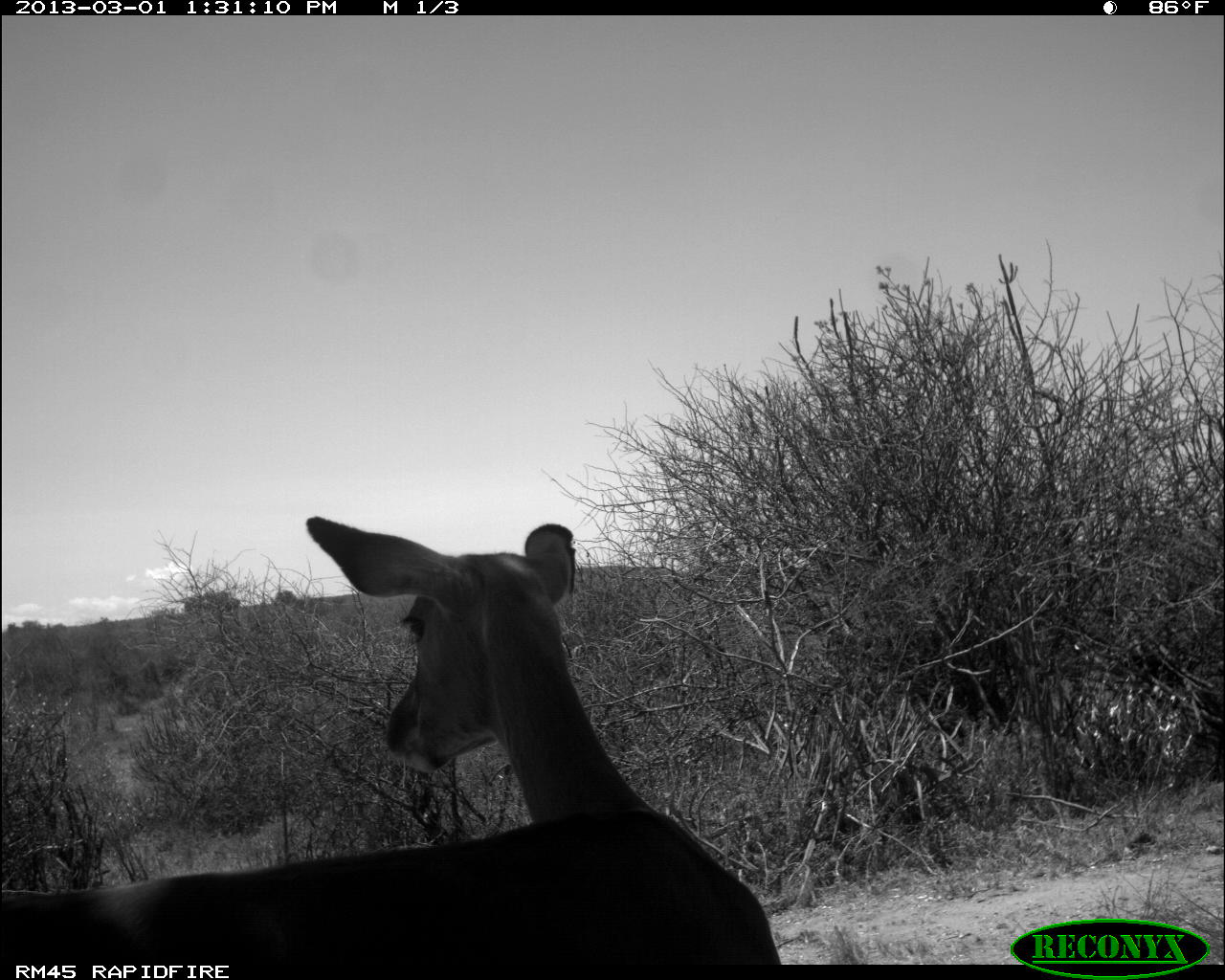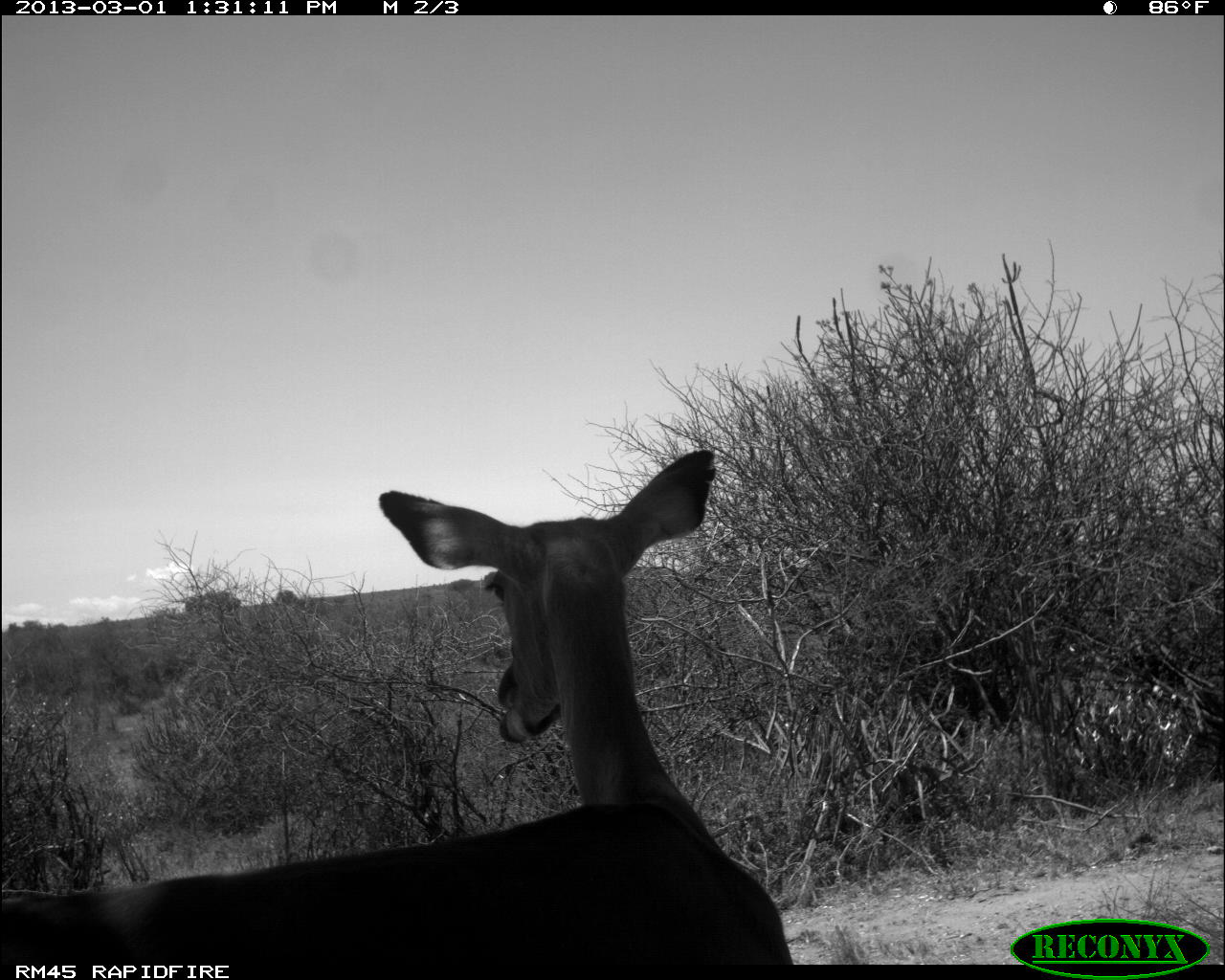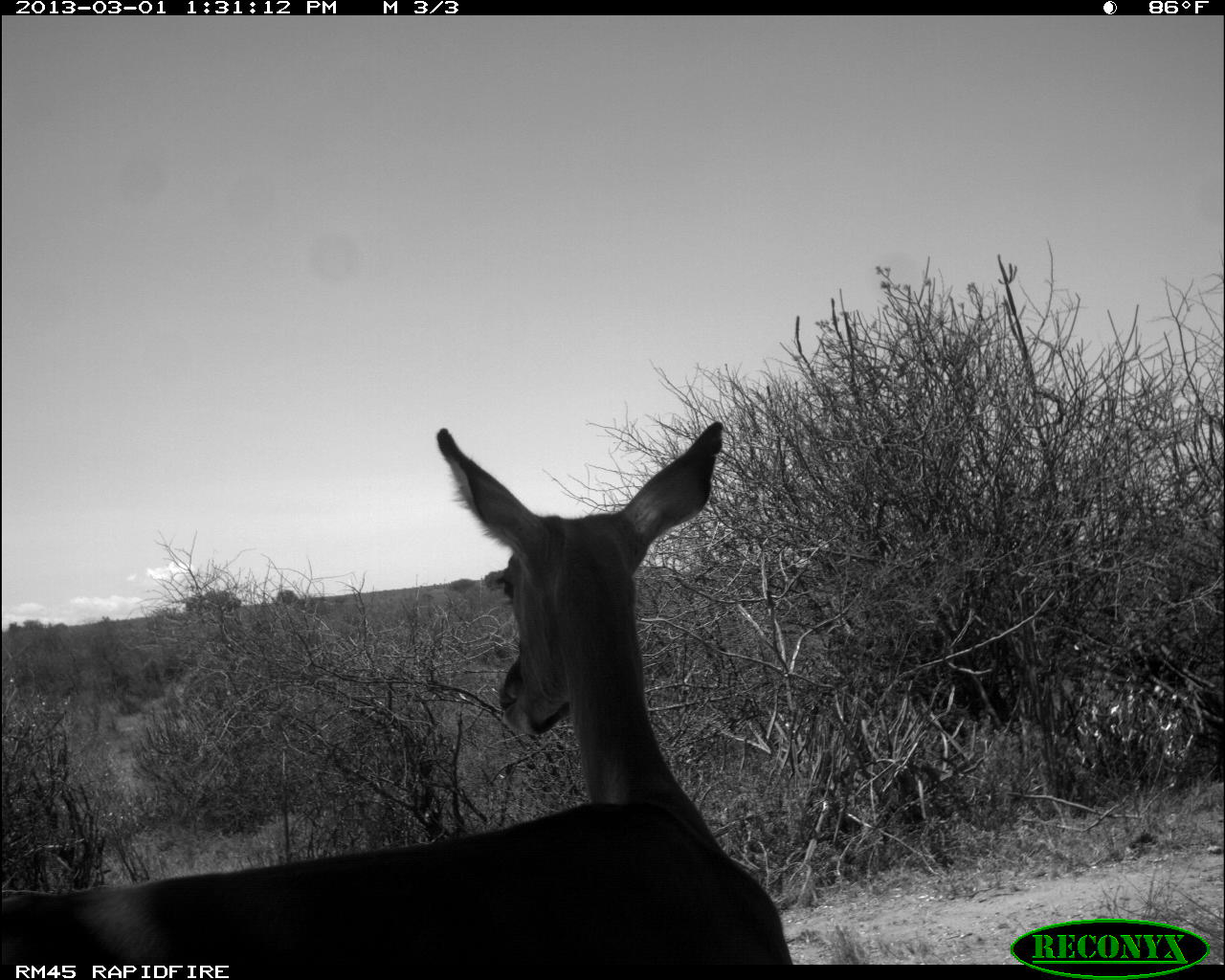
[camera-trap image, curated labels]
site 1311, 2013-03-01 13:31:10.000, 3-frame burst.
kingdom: Animalia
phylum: Chordata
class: Mammalia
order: Artiodactyla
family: Bovidae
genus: Aepyceros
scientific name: Aepyceros melampus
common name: impala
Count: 1.